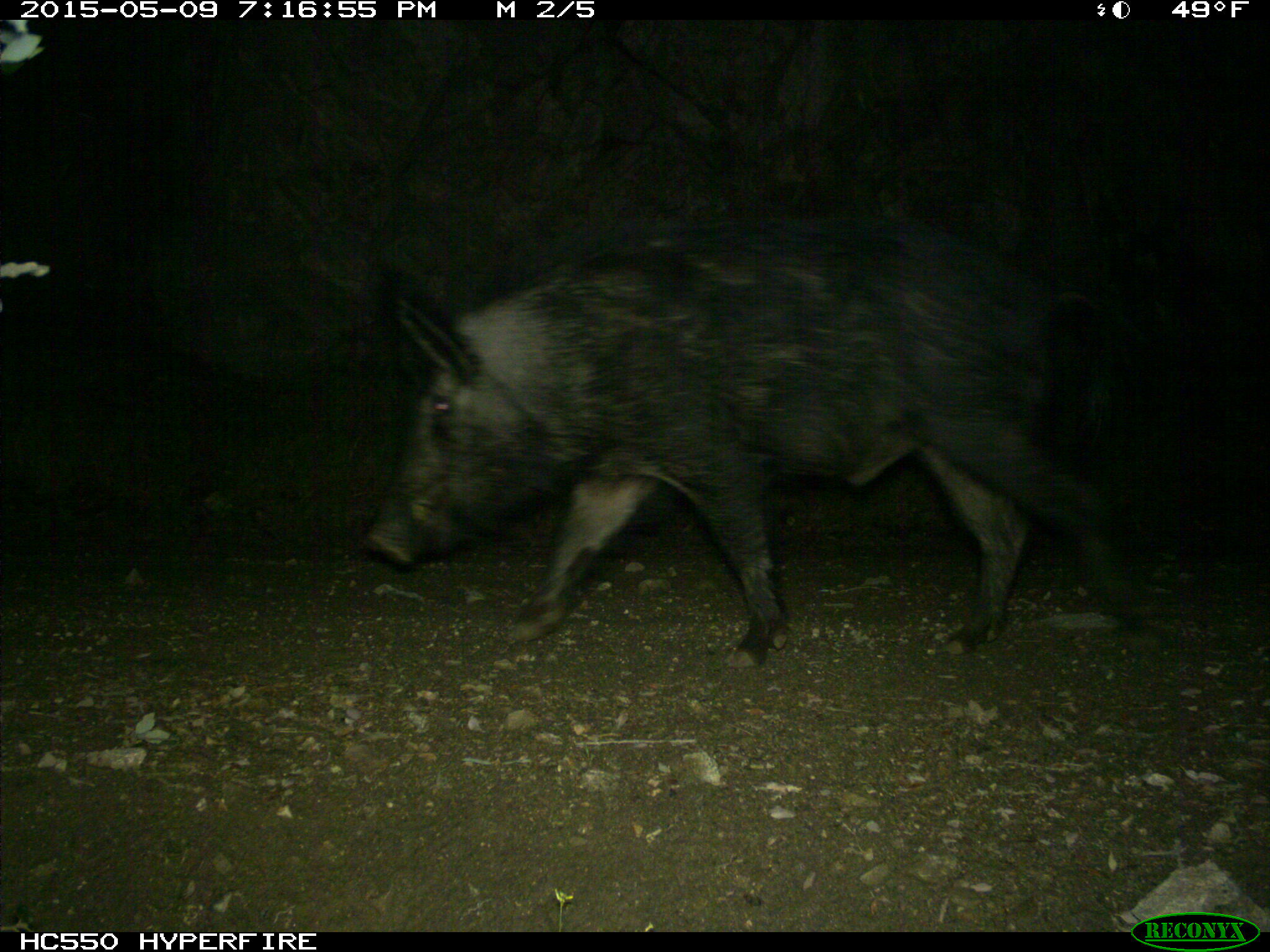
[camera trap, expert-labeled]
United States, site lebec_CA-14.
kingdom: Animalia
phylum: Chordata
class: Mammalia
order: Artiodactyla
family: Suidae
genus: Sus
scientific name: Sus scrofa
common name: wild boar